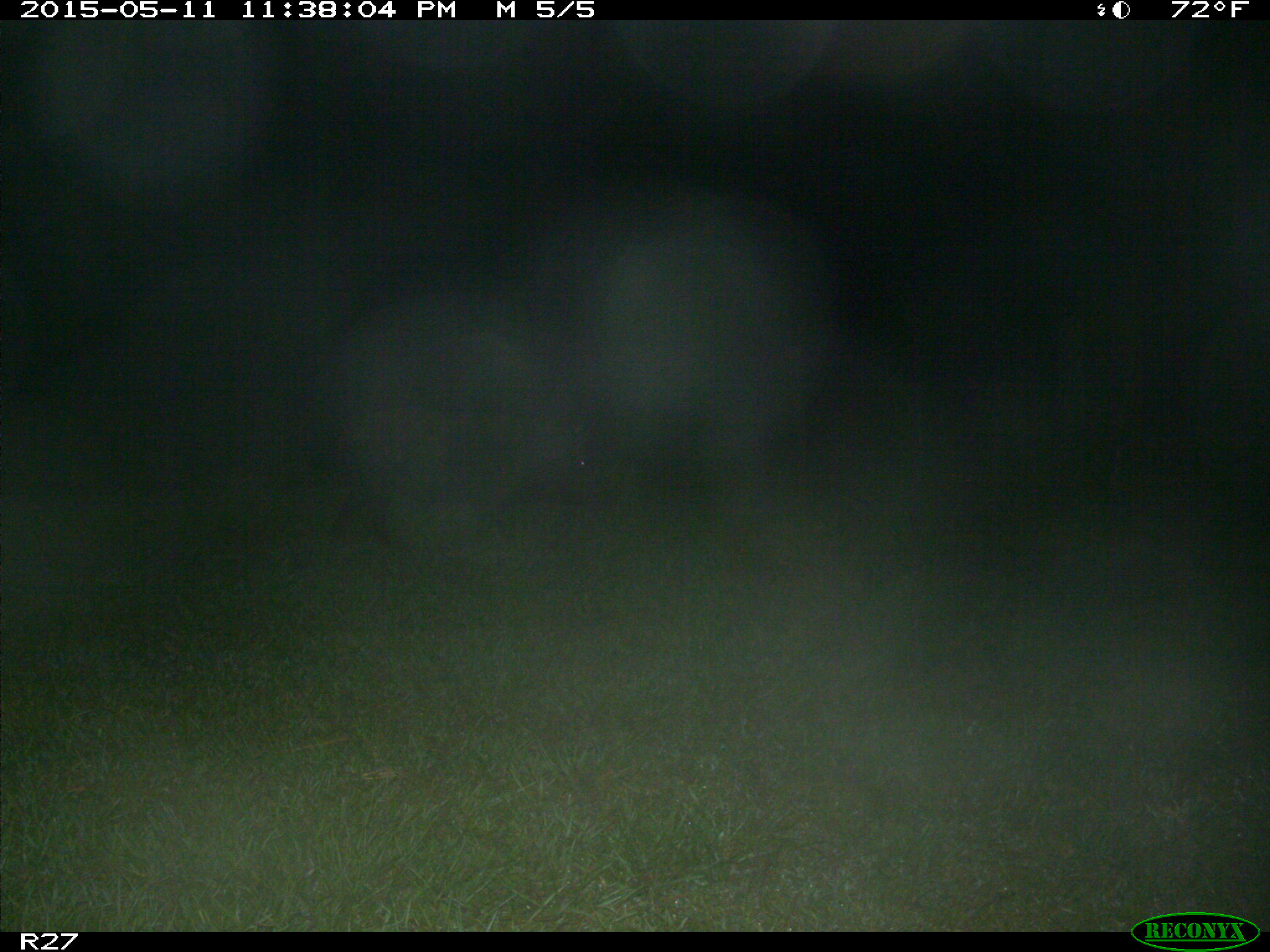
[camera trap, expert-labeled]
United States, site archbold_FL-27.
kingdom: Animalia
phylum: Chordata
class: Mammalia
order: Artiodactyla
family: Suidae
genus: Sus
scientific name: Sus scrofa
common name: wild boar